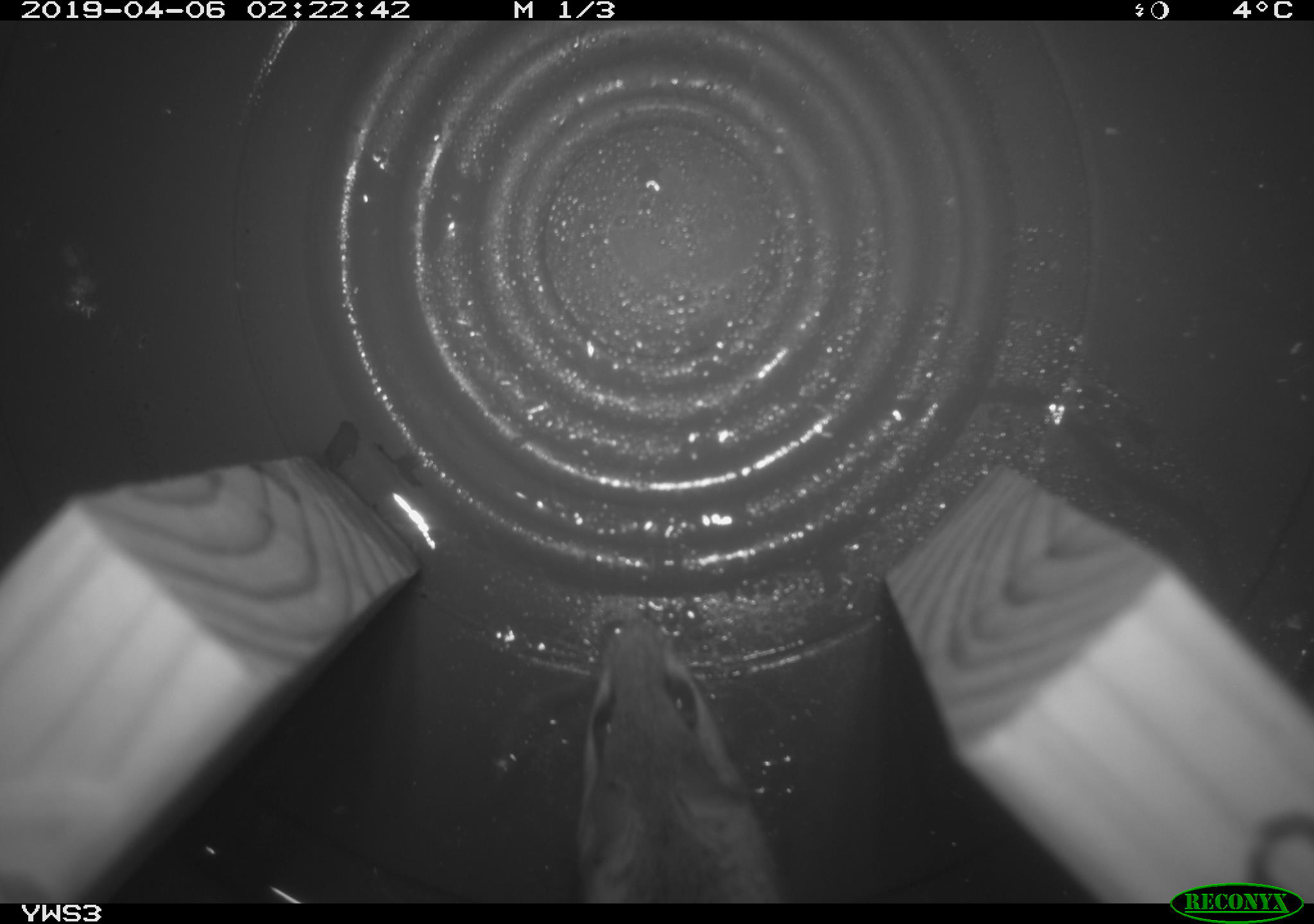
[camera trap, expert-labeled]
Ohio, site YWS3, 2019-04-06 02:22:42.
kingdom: Animalia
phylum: Chordata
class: Mammalia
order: Rodentia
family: Cricetidae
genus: Peromyscus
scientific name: Peromyscus leucopus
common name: white-footed mouse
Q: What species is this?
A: White-footed mouse (Peromyscus leucopus).